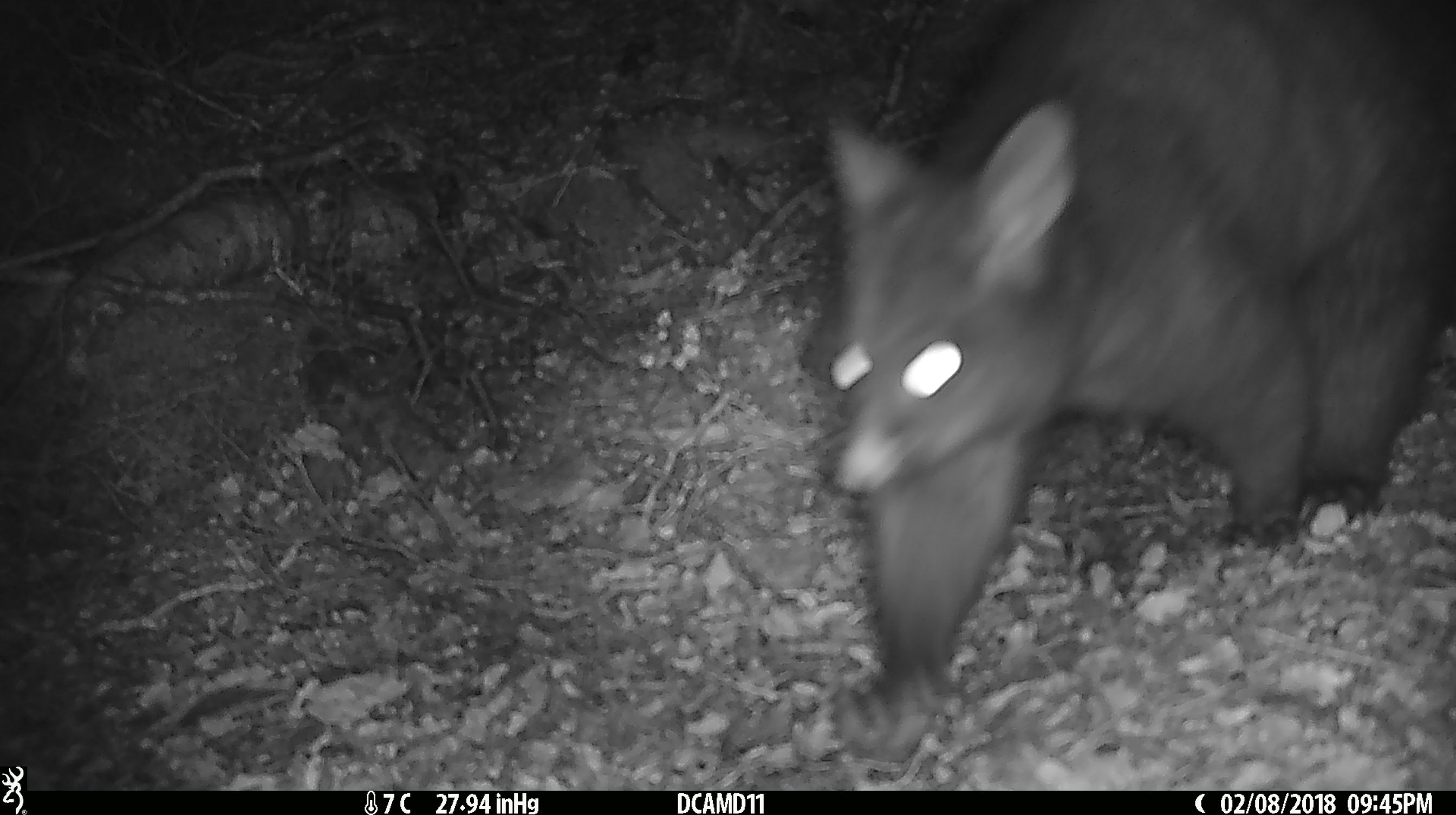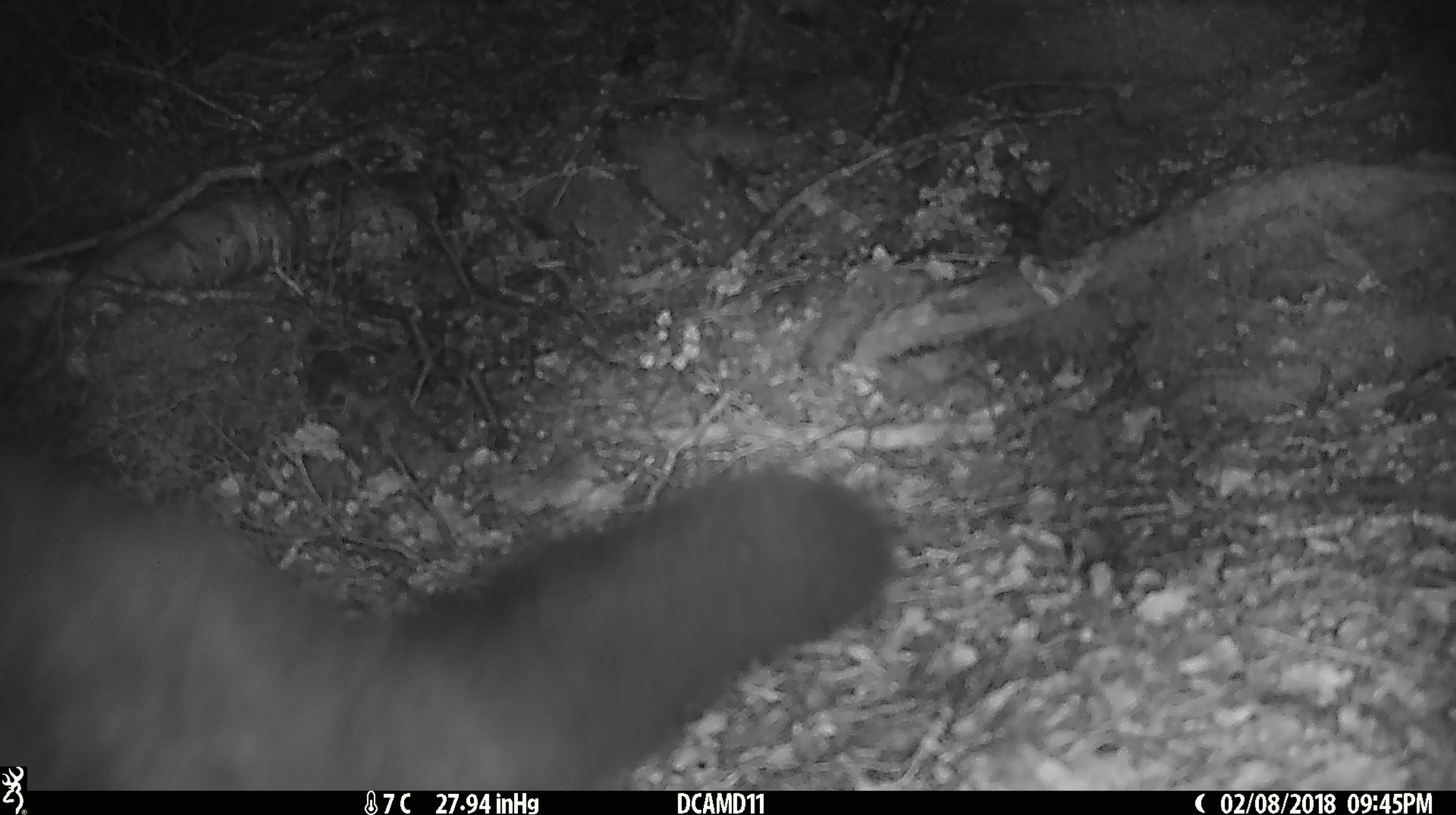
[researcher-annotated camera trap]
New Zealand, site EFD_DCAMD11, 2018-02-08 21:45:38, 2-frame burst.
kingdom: Animalia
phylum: Chordata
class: Mammalia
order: Diprotodontia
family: Phalangeridae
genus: Trichosurus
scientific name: Trichosurus vulpecula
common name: common brushtail possum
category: possum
Possum (common brushtail possum) (Trichosurus vulpecula).